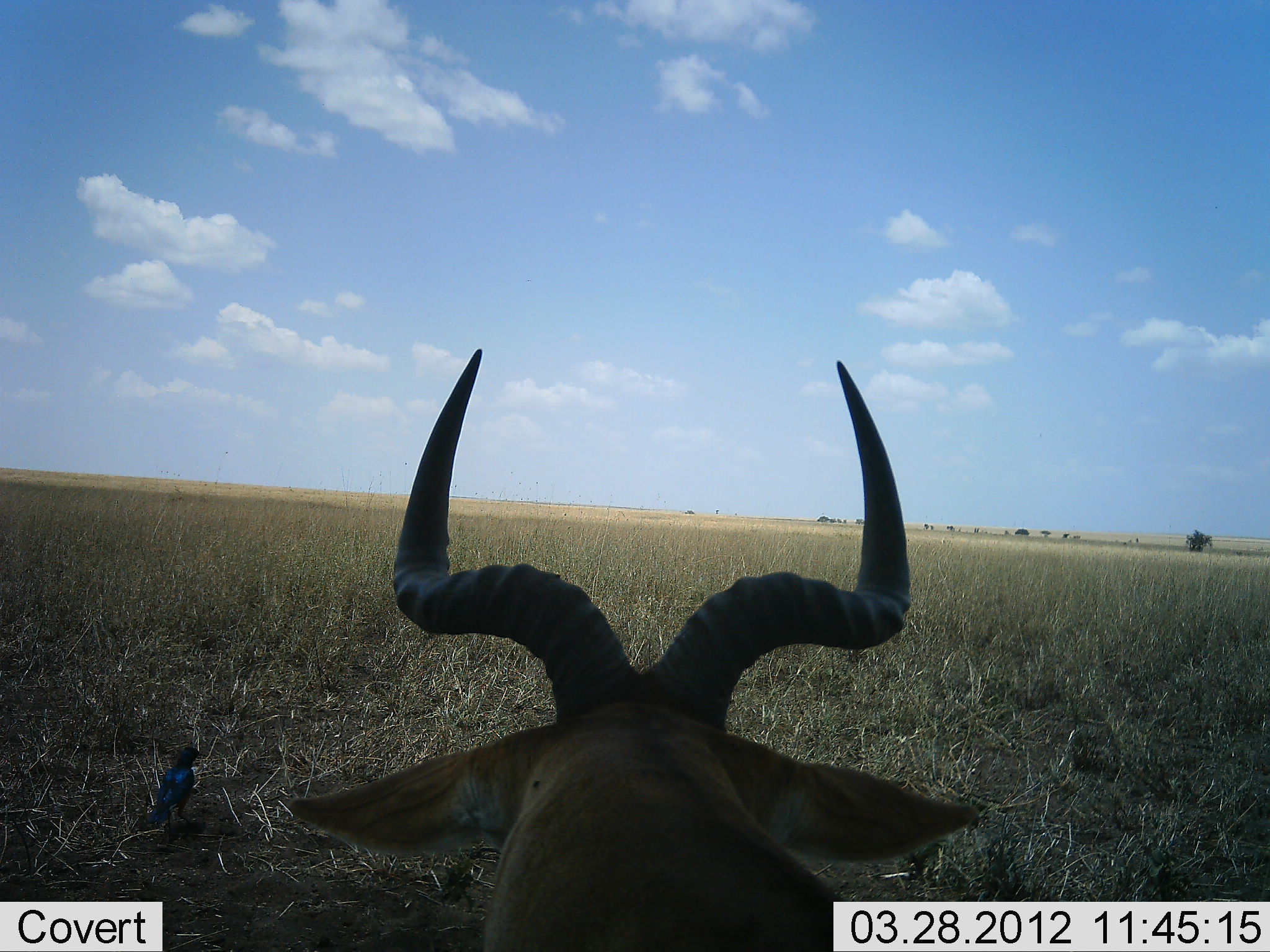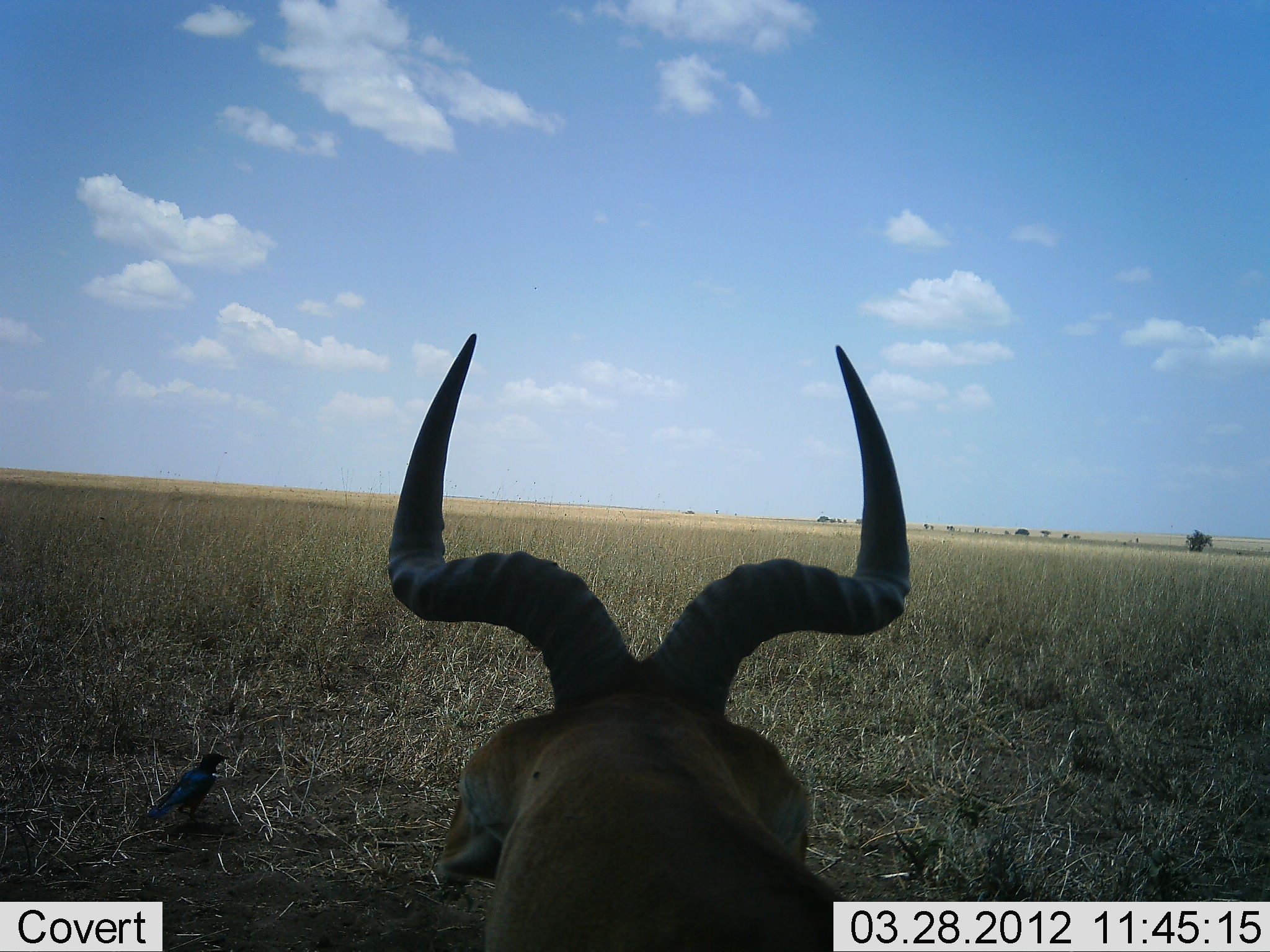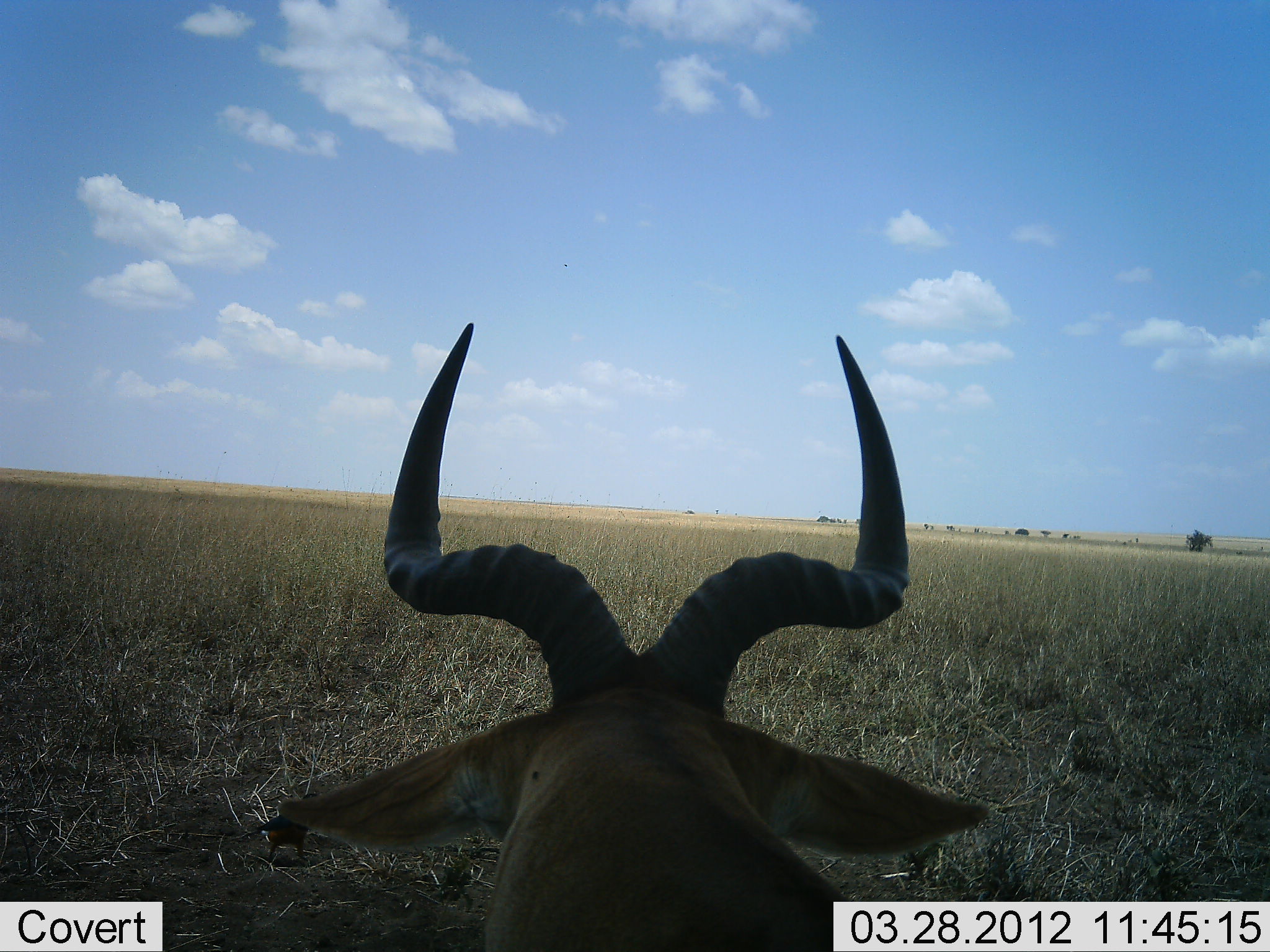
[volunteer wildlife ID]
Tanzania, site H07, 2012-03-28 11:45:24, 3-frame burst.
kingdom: Animalia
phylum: Chordata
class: Mammalia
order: Artiodactyla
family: Bovidae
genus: Alcelaphus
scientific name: Alcelaphus buselaphus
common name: hartebeest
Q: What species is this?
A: Hartebeest (Alcelaphus buselaphus).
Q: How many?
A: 1.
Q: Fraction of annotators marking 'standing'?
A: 35%.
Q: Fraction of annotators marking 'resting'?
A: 65%.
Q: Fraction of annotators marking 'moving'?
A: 0%.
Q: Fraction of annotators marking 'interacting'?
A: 0%.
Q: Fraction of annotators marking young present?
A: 0%.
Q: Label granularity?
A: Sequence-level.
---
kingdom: Animalia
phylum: Chordata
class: Aves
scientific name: Aves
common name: bird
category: otherbird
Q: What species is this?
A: Otherbird (bird) (Aves).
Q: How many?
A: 1.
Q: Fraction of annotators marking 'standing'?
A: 44%.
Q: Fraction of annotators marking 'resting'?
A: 19%.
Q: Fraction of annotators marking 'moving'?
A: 31%.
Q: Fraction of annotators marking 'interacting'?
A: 0%.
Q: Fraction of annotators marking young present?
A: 0%.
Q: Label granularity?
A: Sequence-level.